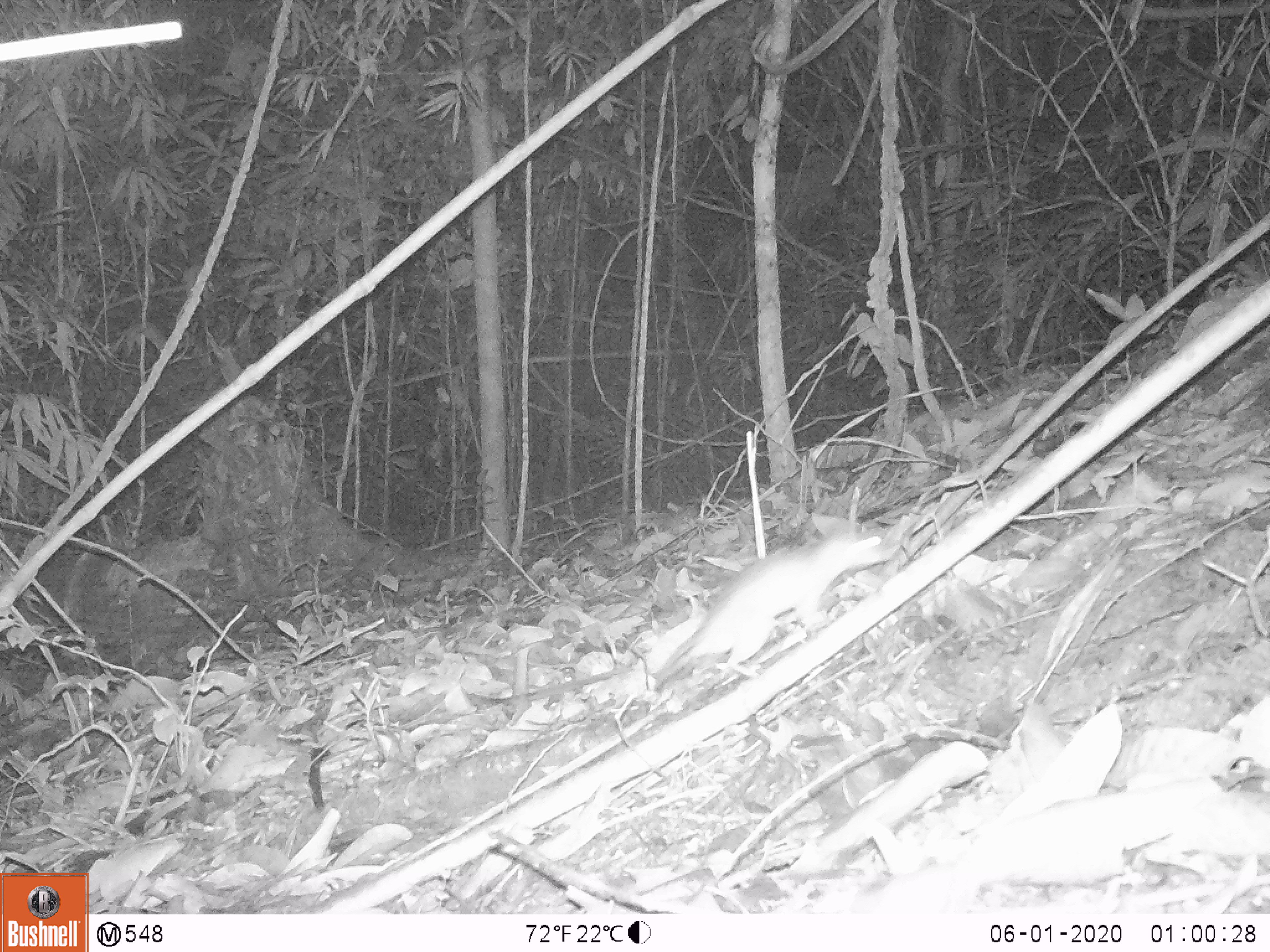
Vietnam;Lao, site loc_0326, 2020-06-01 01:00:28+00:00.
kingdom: Animalia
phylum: Chordata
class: Mammalia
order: Rodentia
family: Muridae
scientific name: Muridae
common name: old-world mice and rats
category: unidentified murid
Unidentified murid (old-world mice and rats) (Muridae). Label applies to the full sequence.